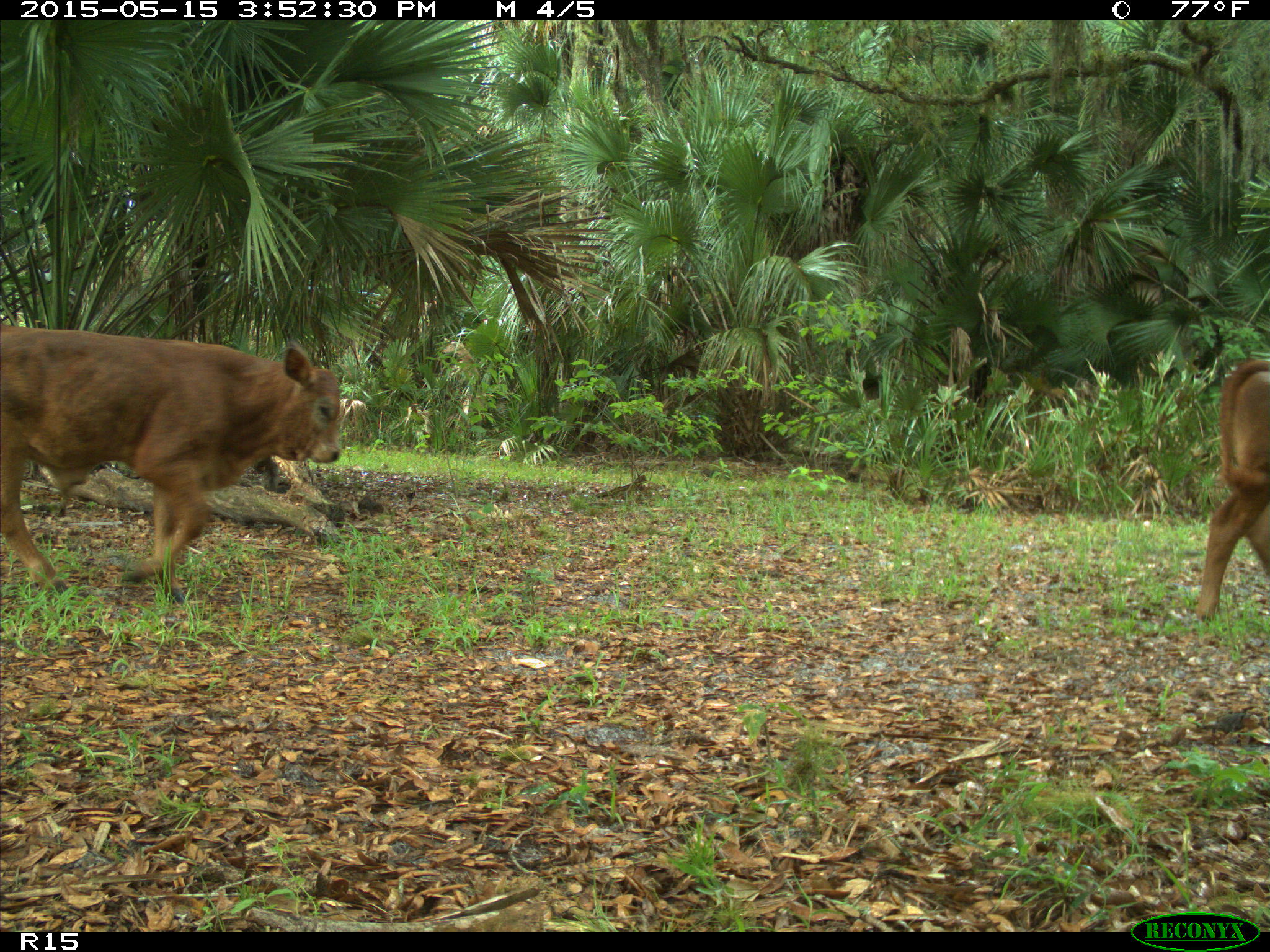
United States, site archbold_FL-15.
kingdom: Animalia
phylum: Chordata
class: Mammalia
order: Artiodactyla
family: Bovidae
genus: Bos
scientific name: Bos taurus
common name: domestic cow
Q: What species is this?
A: Bos taurus (domestic cow).